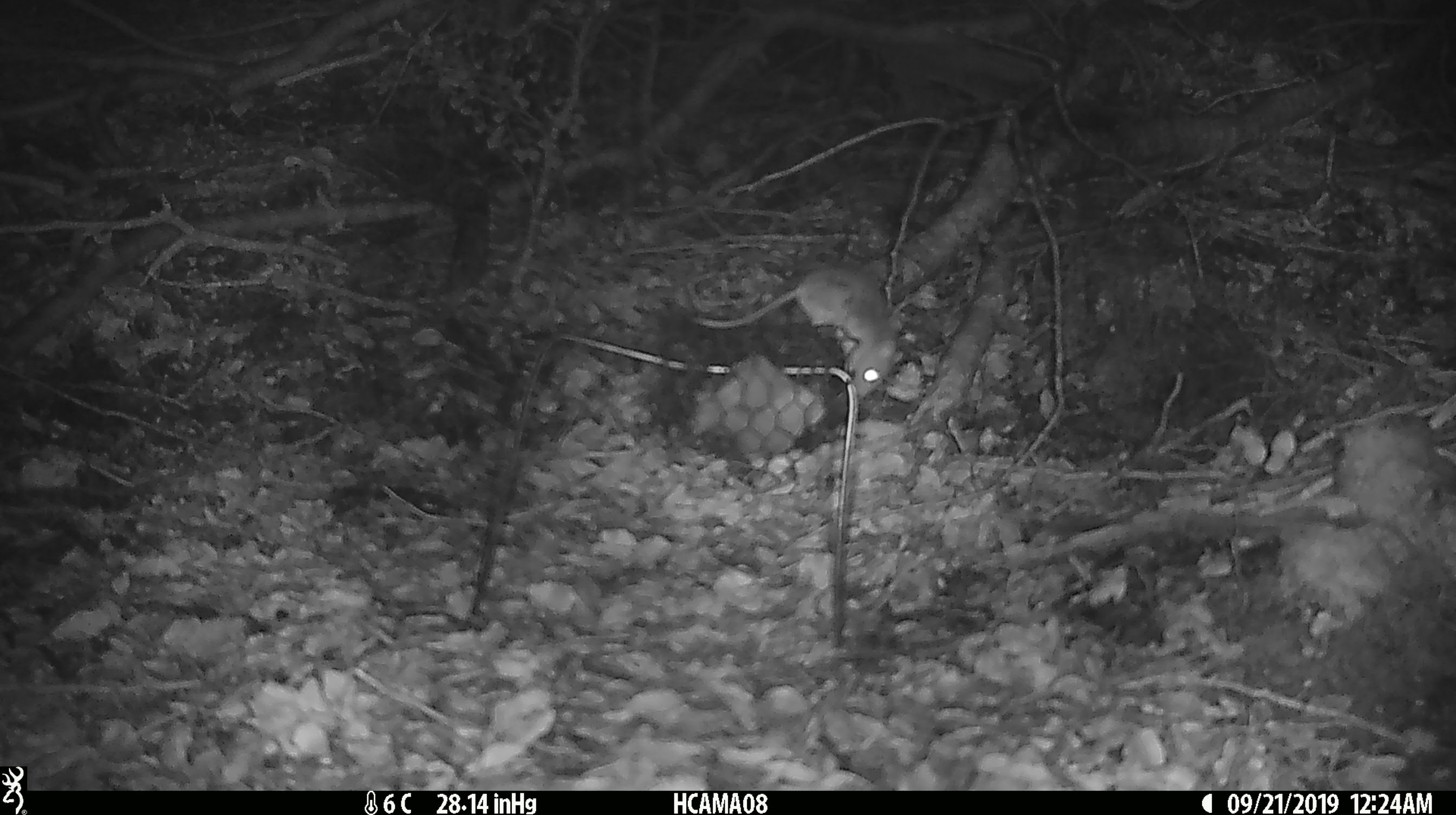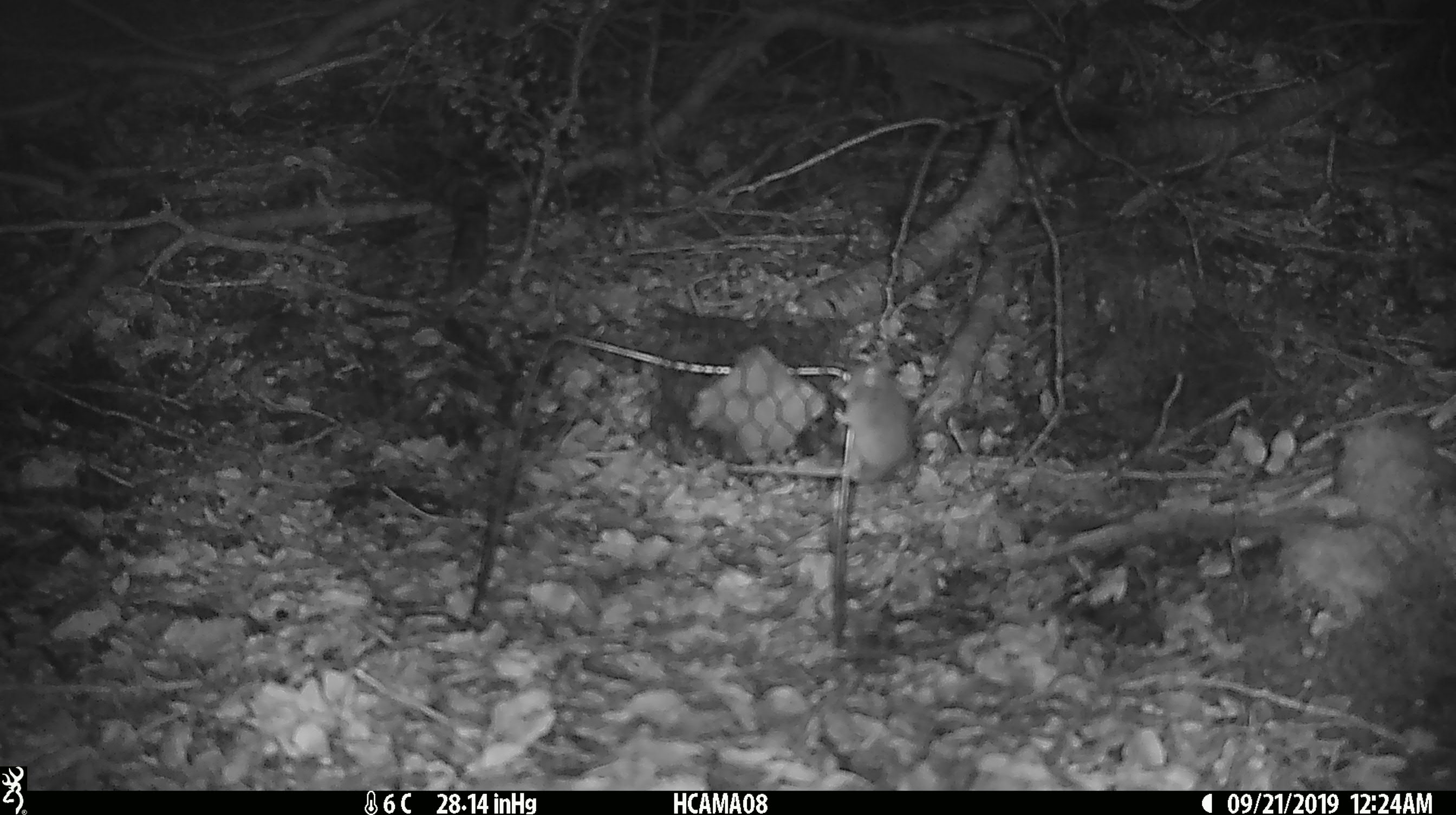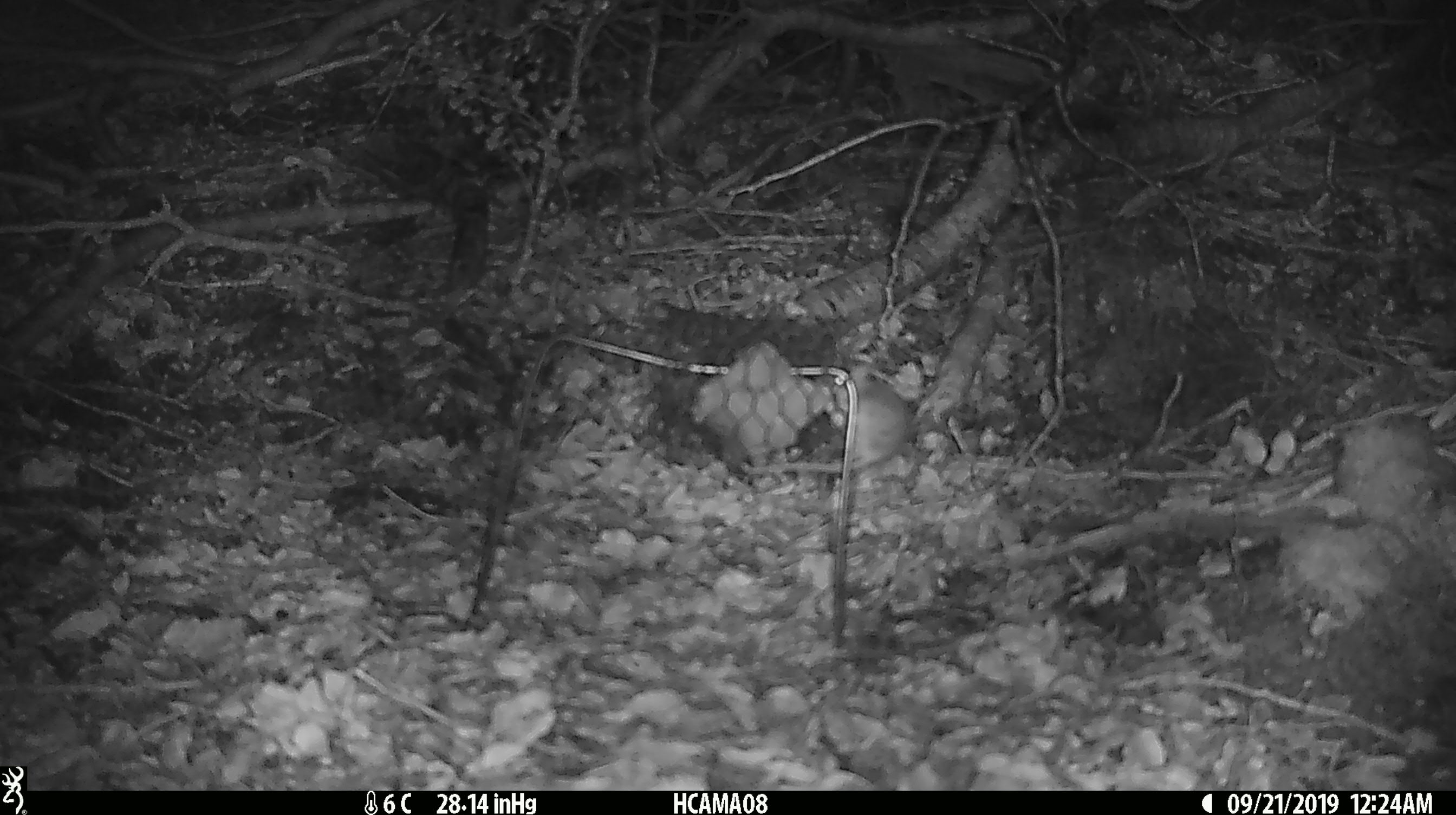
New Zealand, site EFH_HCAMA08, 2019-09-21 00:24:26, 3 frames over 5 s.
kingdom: Animalia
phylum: Chordata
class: Mammalia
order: Rodentia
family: Muridae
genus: Mus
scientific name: Mus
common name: mouse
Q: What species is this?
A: Mouse (Mus).